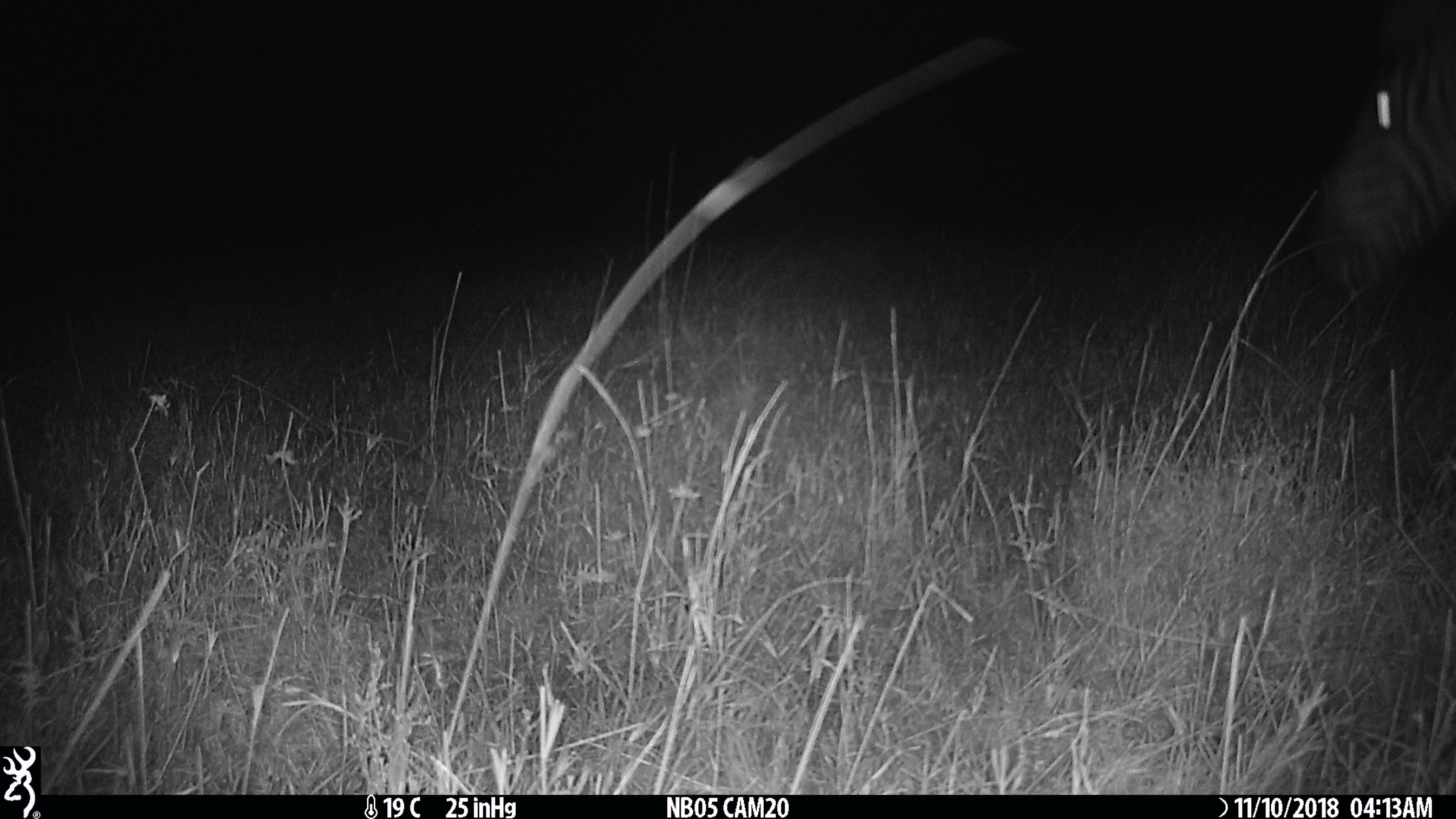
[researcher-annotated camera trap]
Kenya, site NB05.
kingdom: Animalia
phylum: Chordata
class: Mammalia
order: Perissodactyla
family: Equidae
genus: Equus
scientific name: Equus quagga burchellii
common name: burchell's zebra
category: zebra